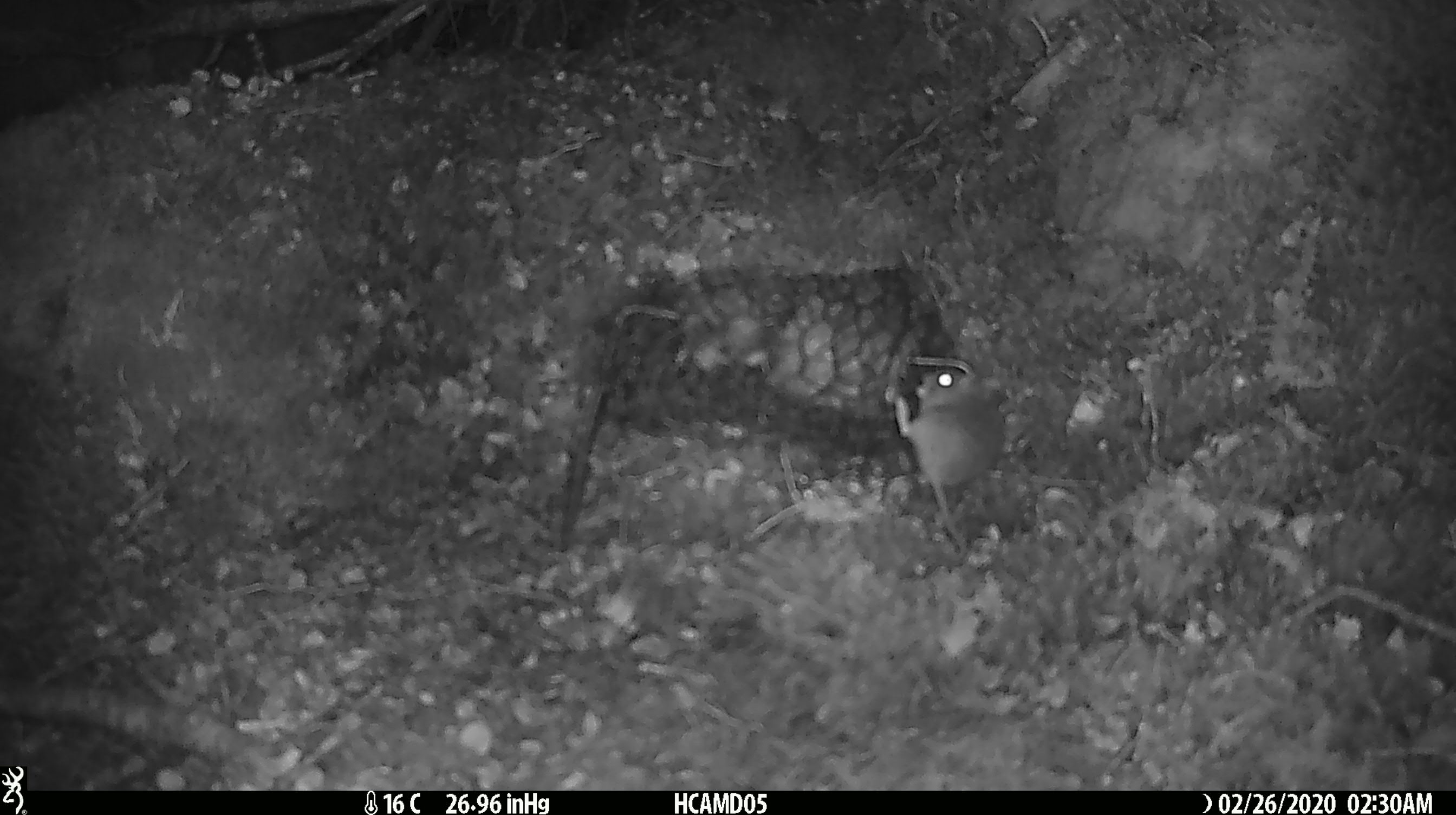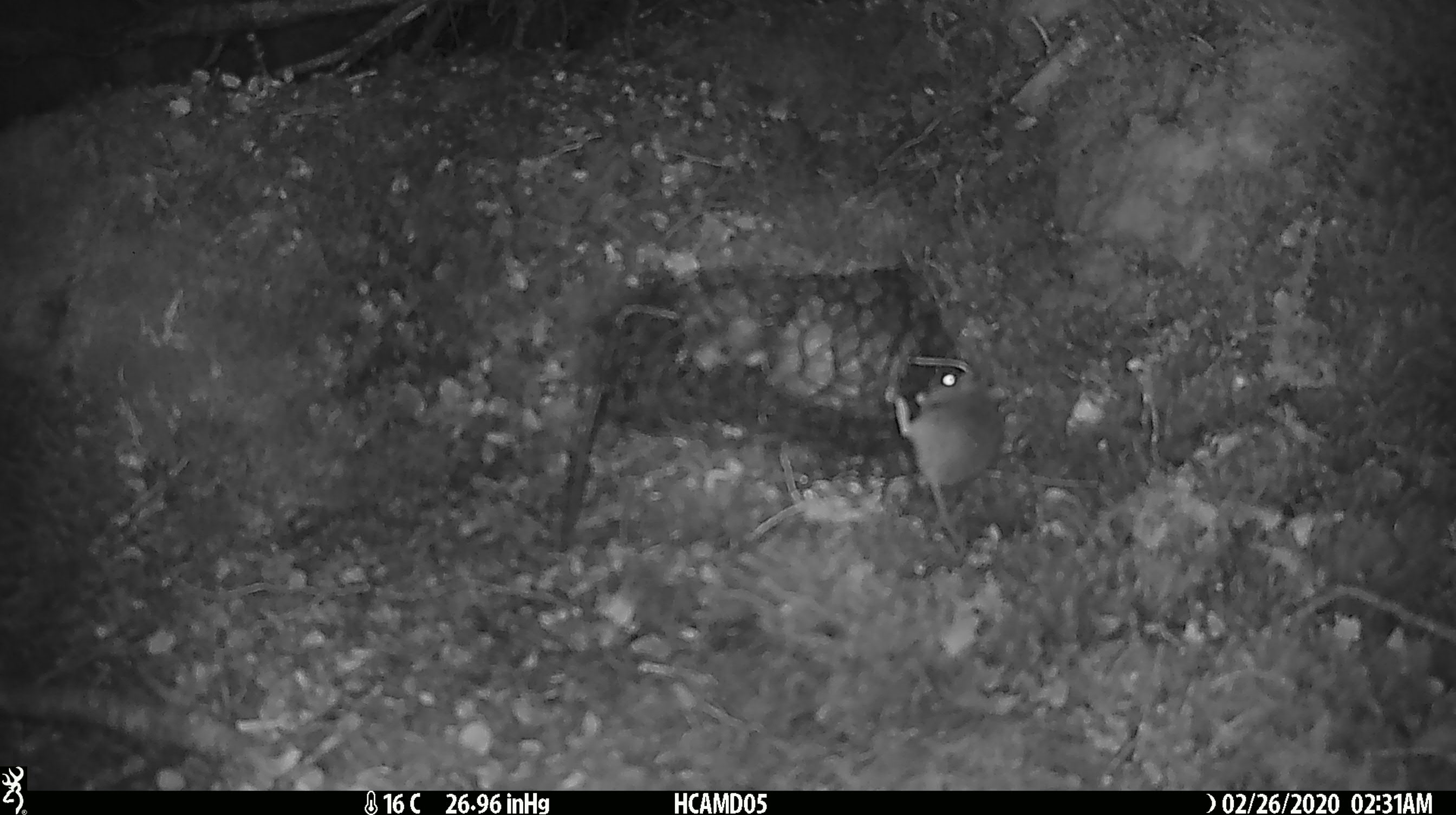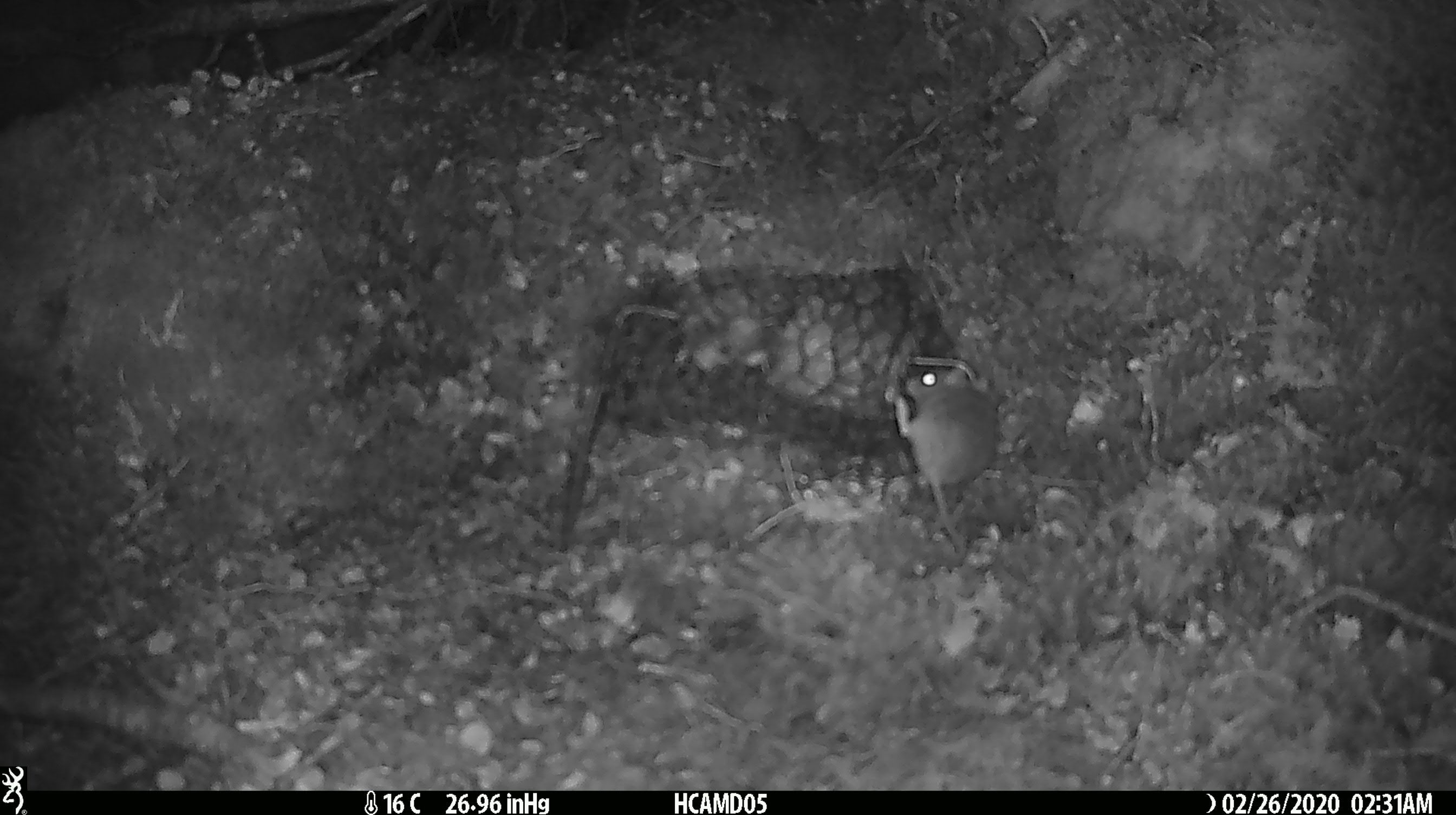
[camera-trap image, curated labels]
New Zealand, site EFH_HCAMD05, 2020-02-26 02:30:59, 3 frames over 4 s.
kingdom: Animalia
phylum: Chordata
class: Mammalia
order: Rodentia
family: Muridae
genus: Mus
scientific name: Mus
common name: mouse